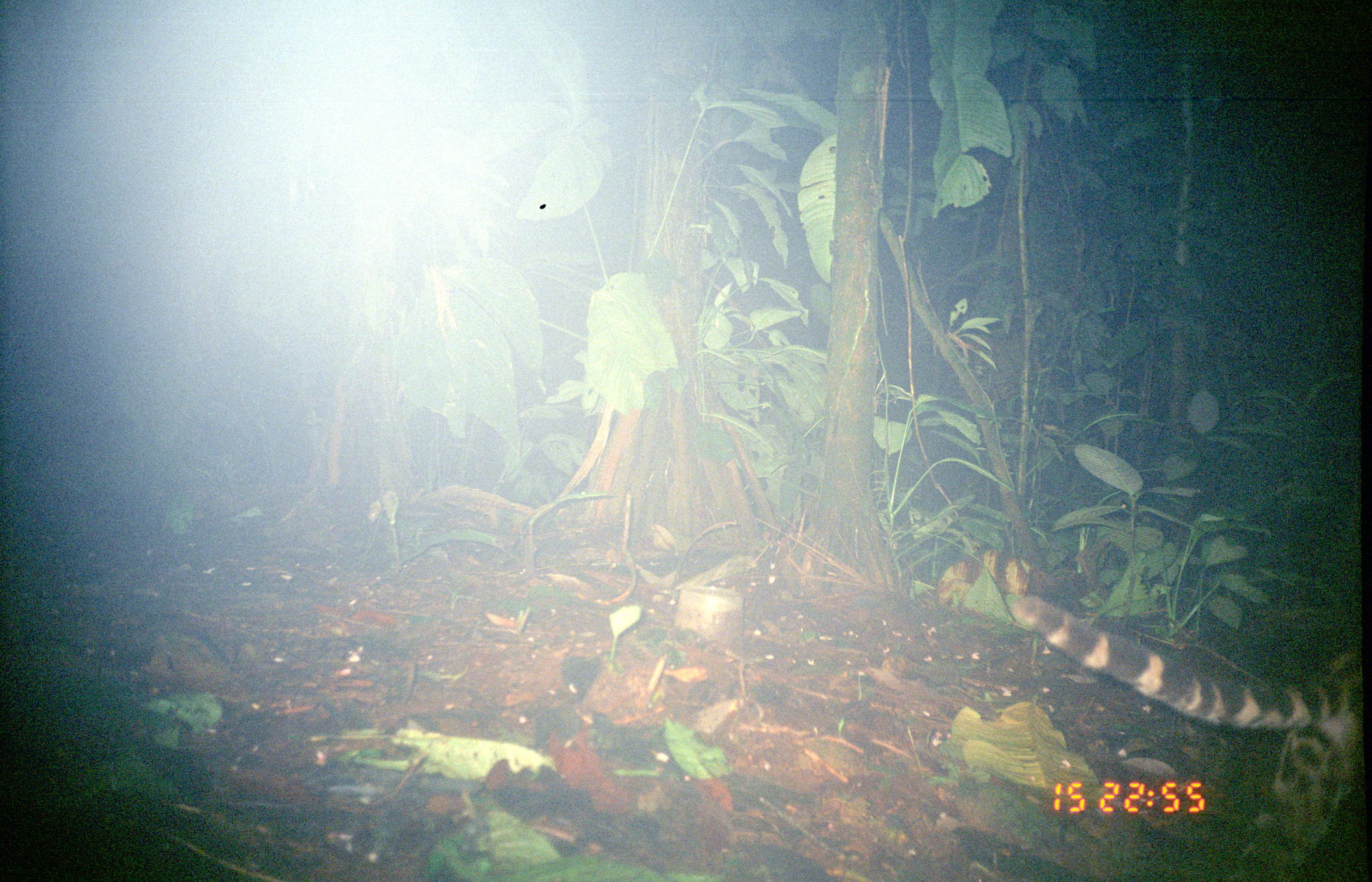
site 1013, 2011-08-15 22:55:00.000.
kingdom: Animalia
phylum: Chordata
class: Mammalia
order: Carnivora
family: Felidae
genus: Leopardus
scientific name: Leopardus pardalis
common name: ocelot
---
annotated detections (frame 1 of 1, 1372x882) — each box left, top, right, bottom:
leopardus pardalis: 1010, 592, 1364, 881